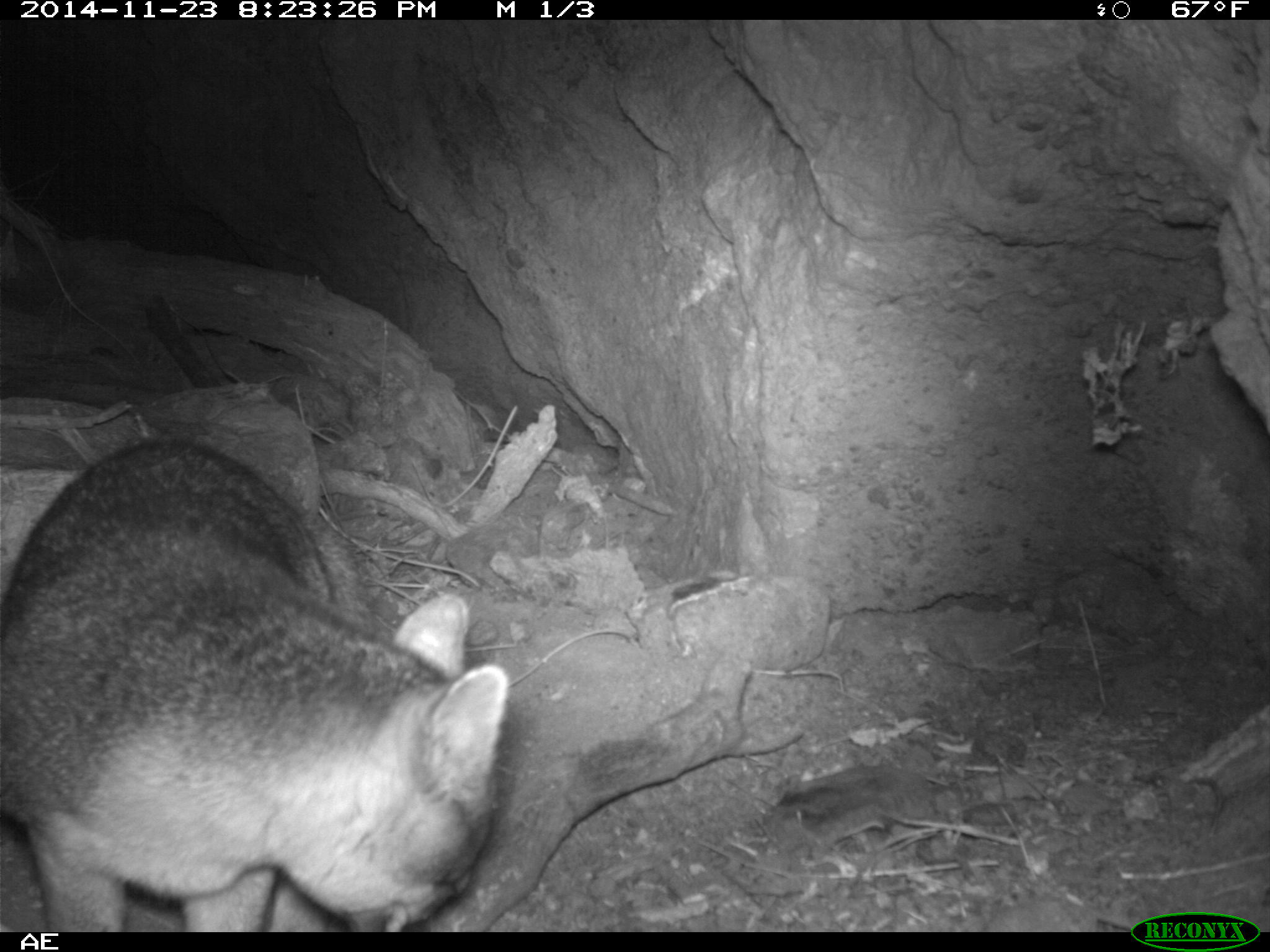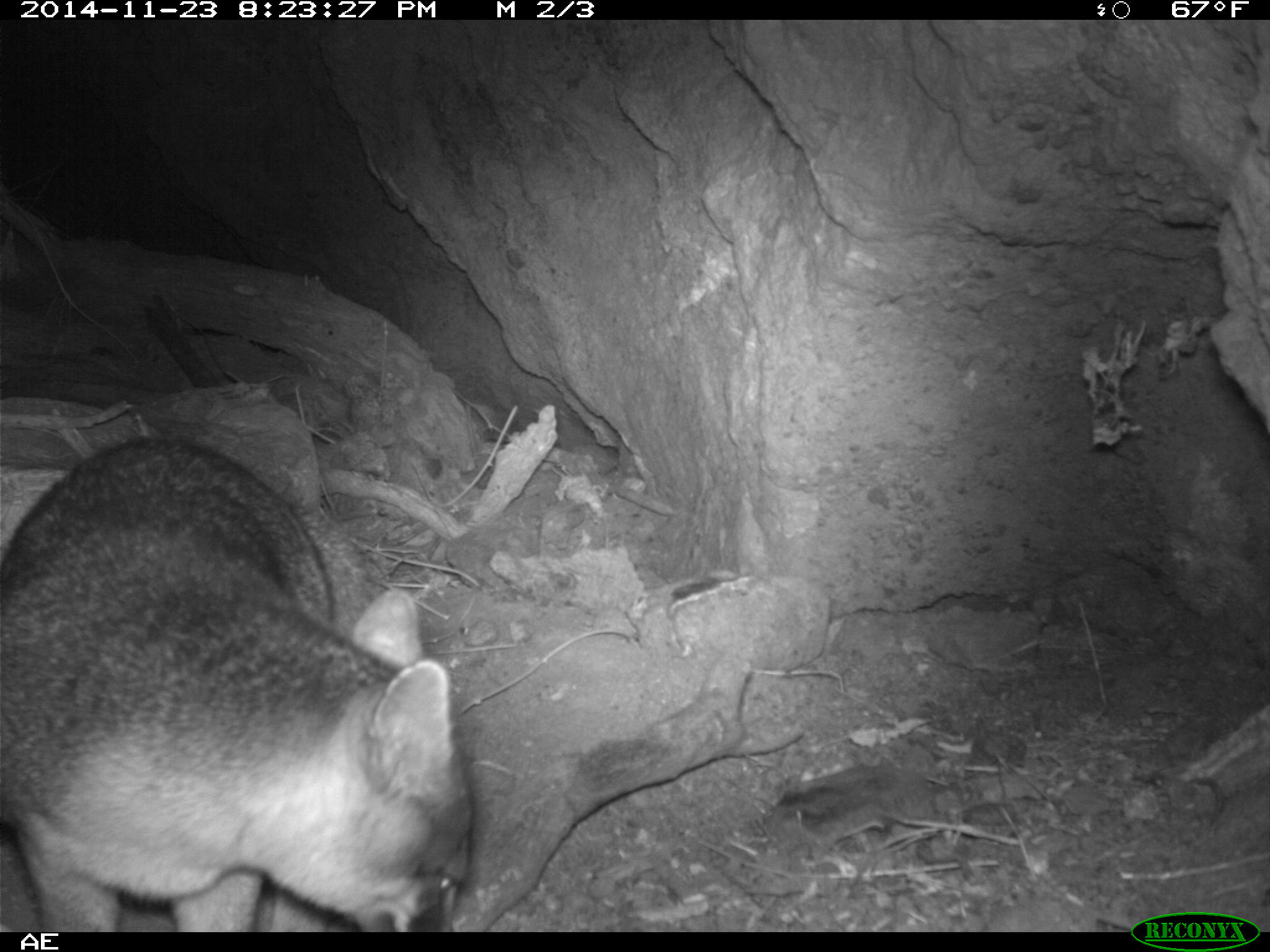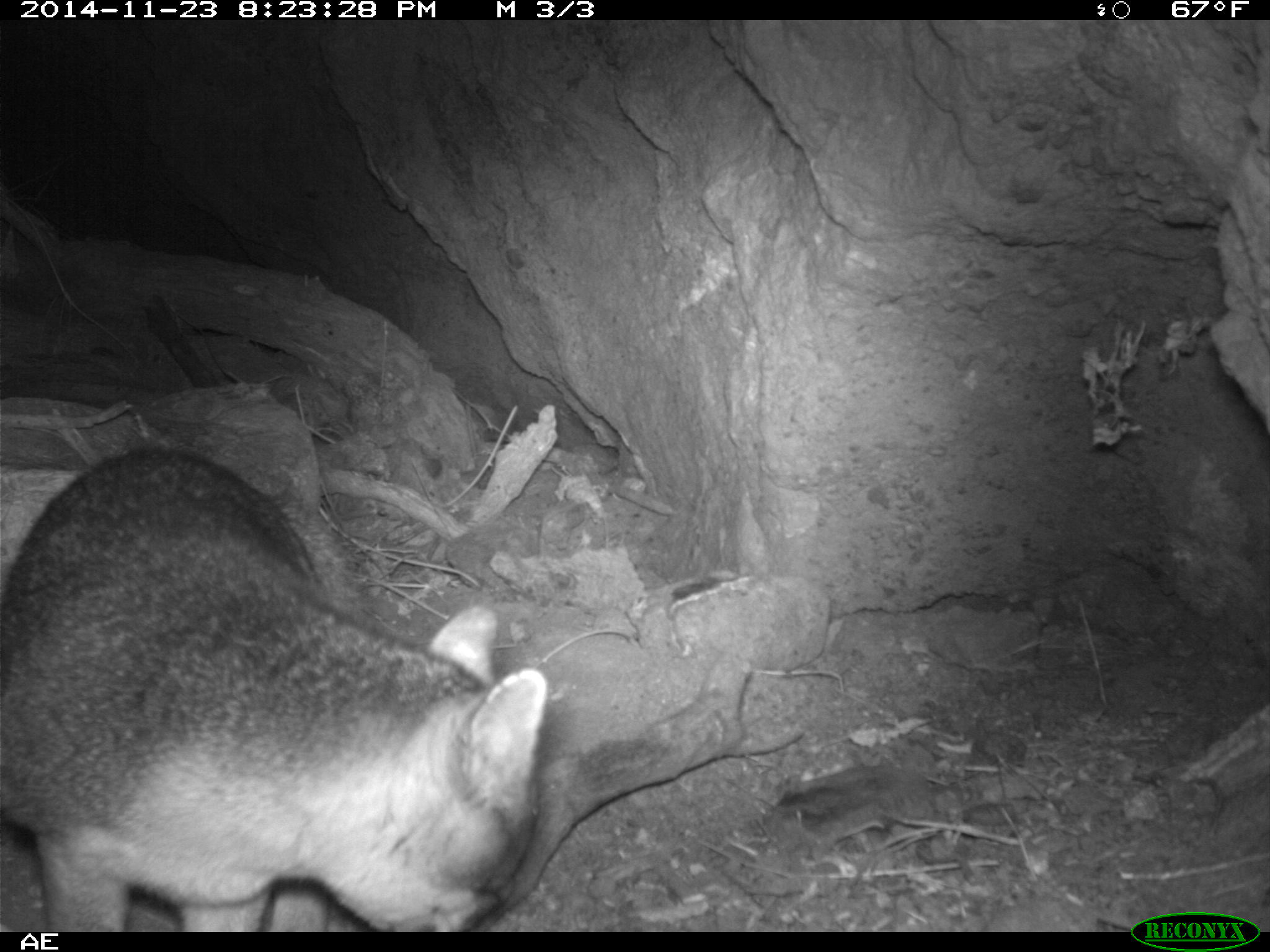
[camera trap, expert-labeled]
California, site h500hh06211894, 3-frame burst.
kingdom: Animalia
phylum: Chordata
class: Mammalia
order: Carnivora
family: Canidae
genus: Urocyon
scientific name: Urocyon littoralis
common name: island fox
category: fox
Fox (island fox) (Urocyon littoralis).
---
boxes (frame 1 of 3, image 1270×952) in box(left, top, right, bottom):
fox: box(0, 436, 510, 932)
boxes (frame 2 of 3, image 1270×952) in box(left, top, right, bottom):
fox: box(0, 437, 472, 930)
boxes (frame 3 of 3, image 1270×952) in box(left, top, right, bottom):
fox: box(0, 443, 548, 932)